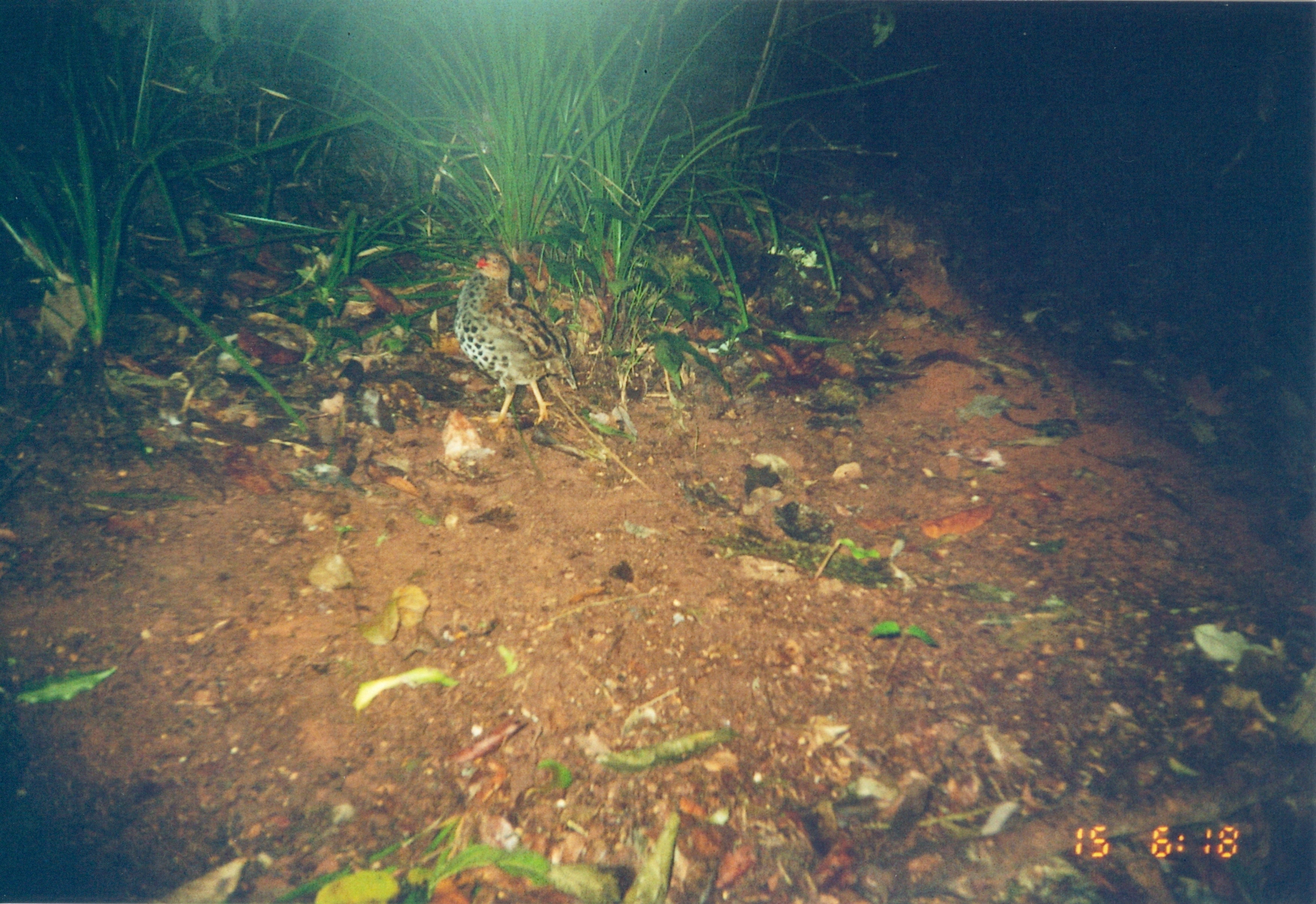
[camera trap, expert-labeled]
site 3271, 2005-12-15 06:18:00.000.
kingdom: Animalia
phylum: Chordata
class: Aves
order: Galliformes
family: Phasianidae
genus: Xenoperdix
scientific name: Xenoperdix udzungwensis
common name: udzungwa partridge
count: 1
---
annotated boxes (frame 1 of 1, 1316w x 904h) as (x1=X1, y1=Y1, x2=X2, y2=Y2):
xenoperdix udzungwensis: (x1=452, y1=246, x2=579, y2=427)